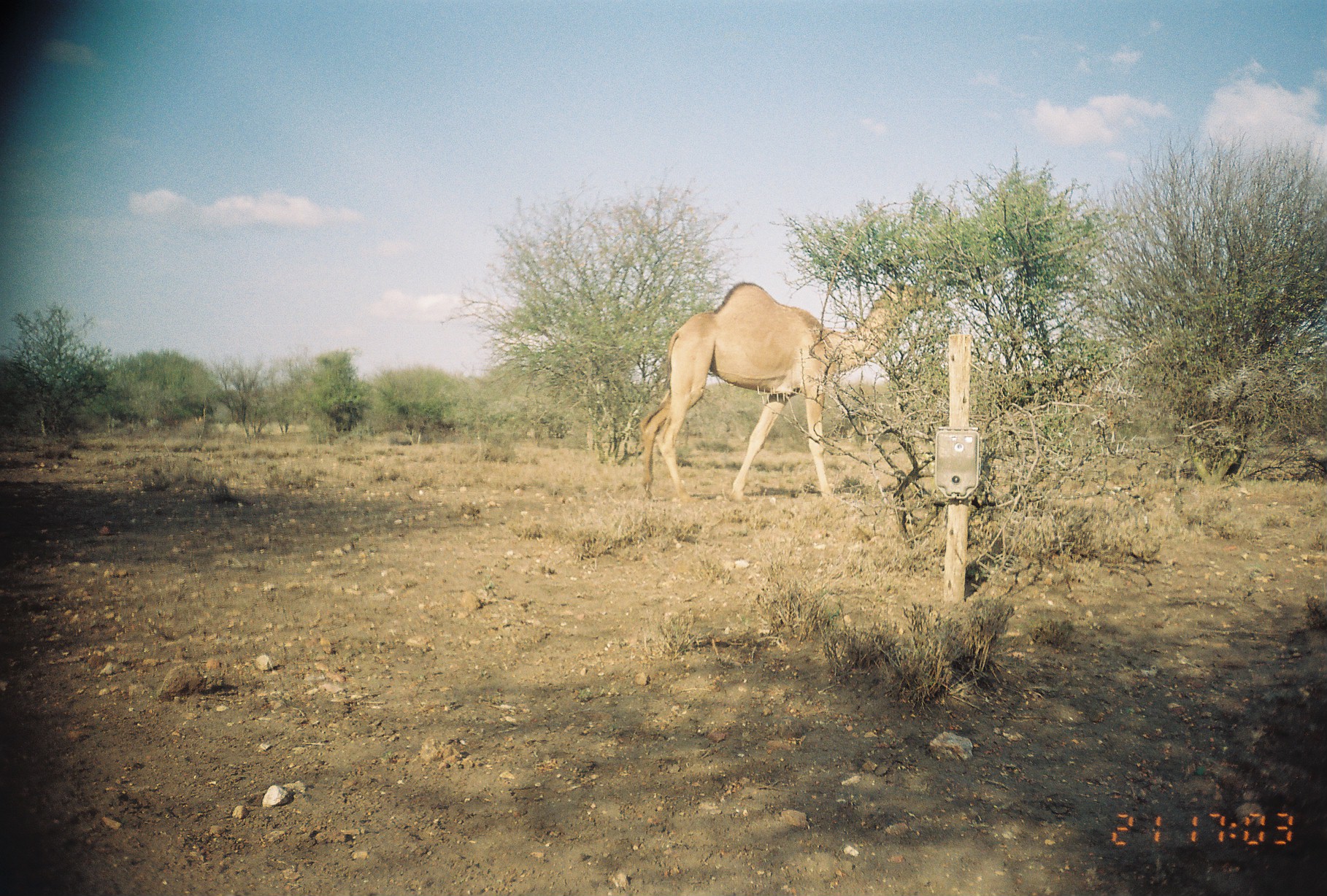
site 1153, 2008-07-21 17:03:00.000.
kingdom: Animalia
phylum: Chordata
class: Mammalia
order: Artiodactyla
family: Camelidae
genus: Camelus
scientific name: Camelus dromedarius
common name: dromedary camel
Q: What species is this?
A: Camelus dromedarius (dromedary camel).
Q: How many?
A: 1.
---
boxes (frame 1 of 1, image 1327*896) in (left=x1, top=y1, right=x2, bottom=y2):
camelus dromedarius: (left=638, top=276, right=934, bottom=504)